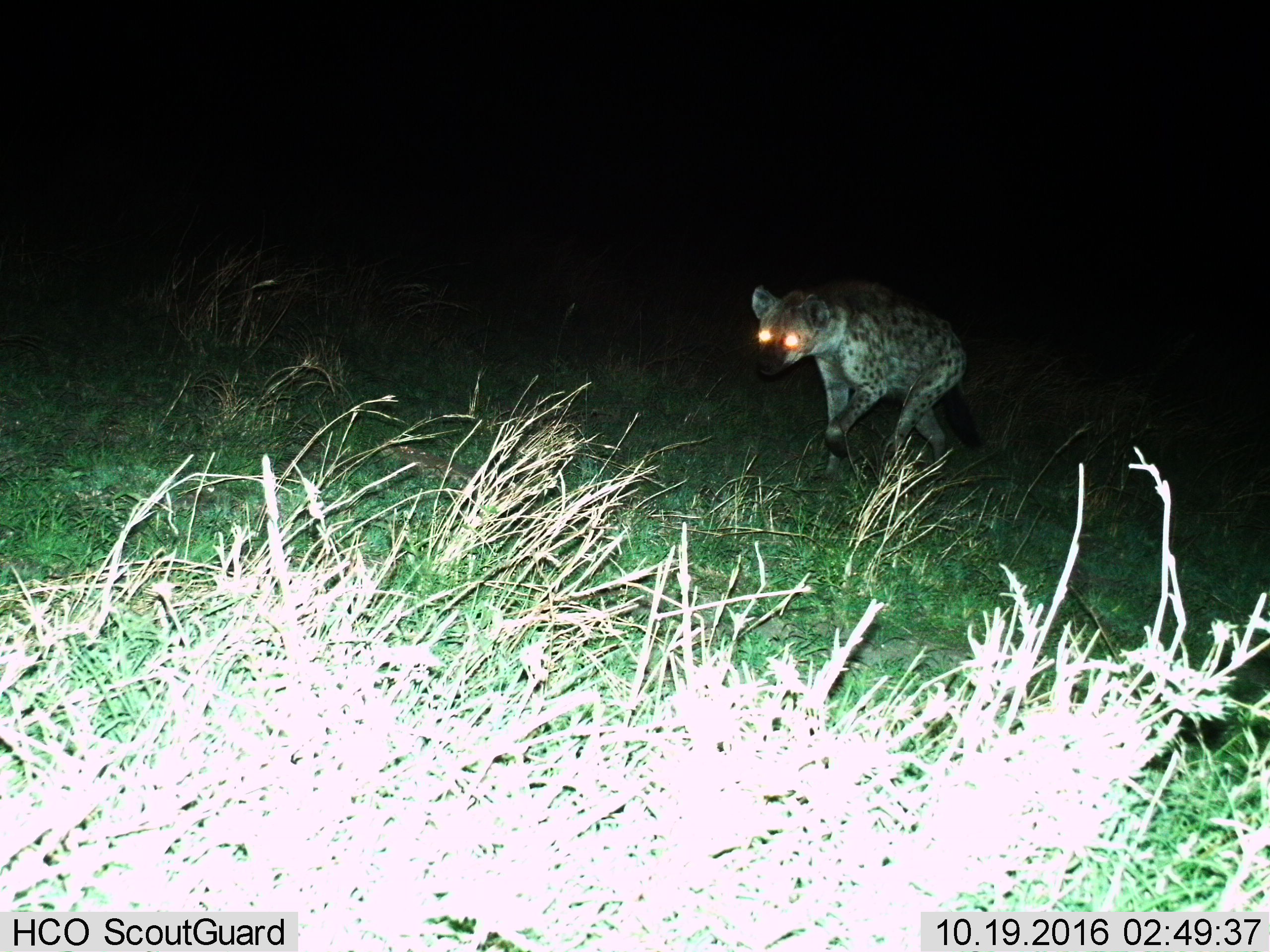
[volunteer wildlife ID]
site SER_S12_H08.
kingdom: Animalia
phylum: Chordata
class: Mammalia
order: Carnivora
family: Hyaenidae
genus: Crocuta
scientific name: Crocuta crocuta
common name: spotted hyena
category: hyenaspotted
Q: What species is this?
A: Hyenaspotted (spotted hyena) (Crocuta crocuta).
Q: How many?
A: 1.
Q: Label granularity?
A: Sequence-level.